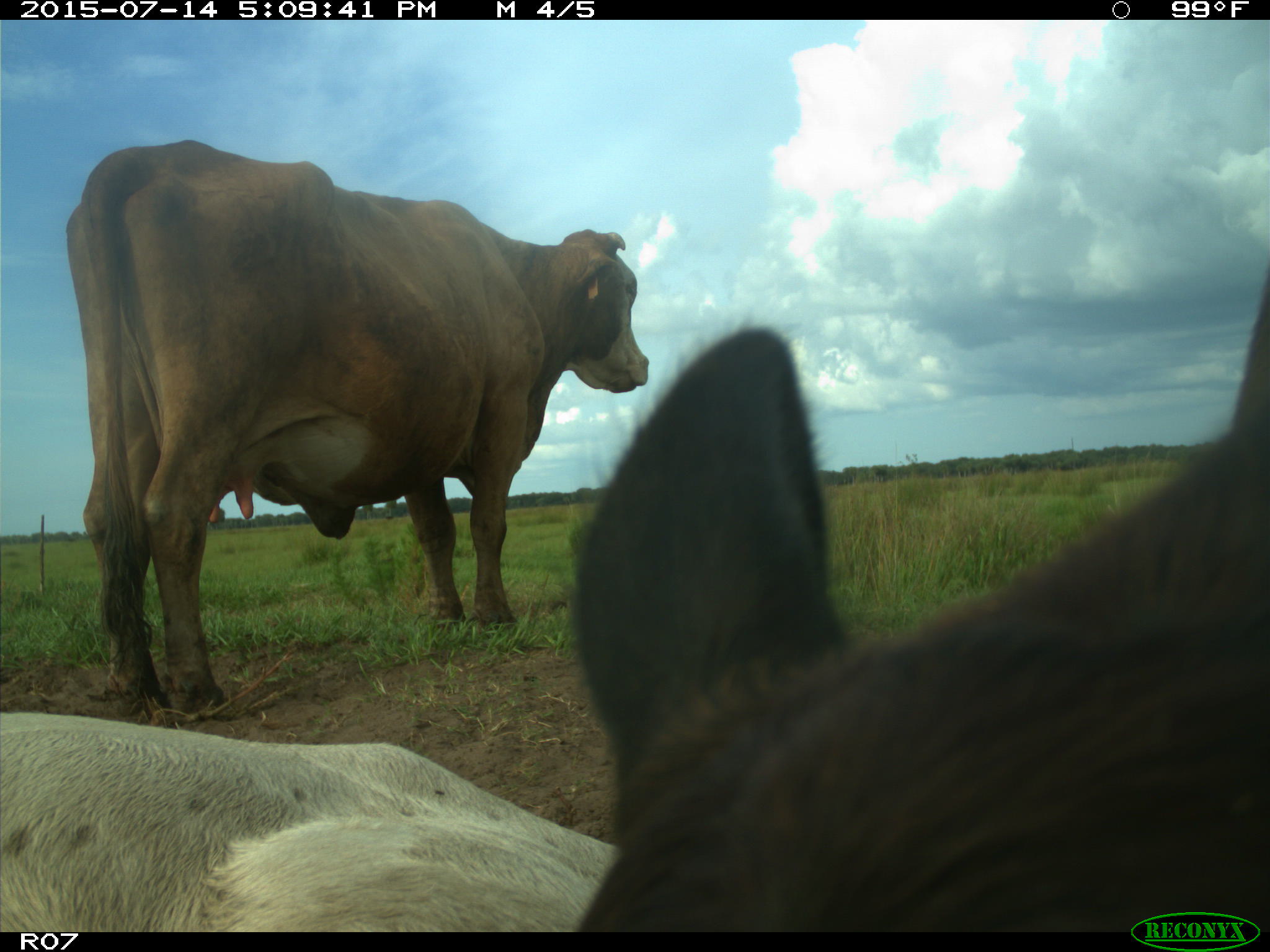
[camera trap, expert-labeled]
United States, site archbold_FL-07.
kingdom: Animalia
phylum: Chordata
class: Mammalia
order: Artiodactyla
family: Bovidae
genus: Bos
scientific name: Bos taurus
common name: domestic cow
Bos taurus (domestic cow).